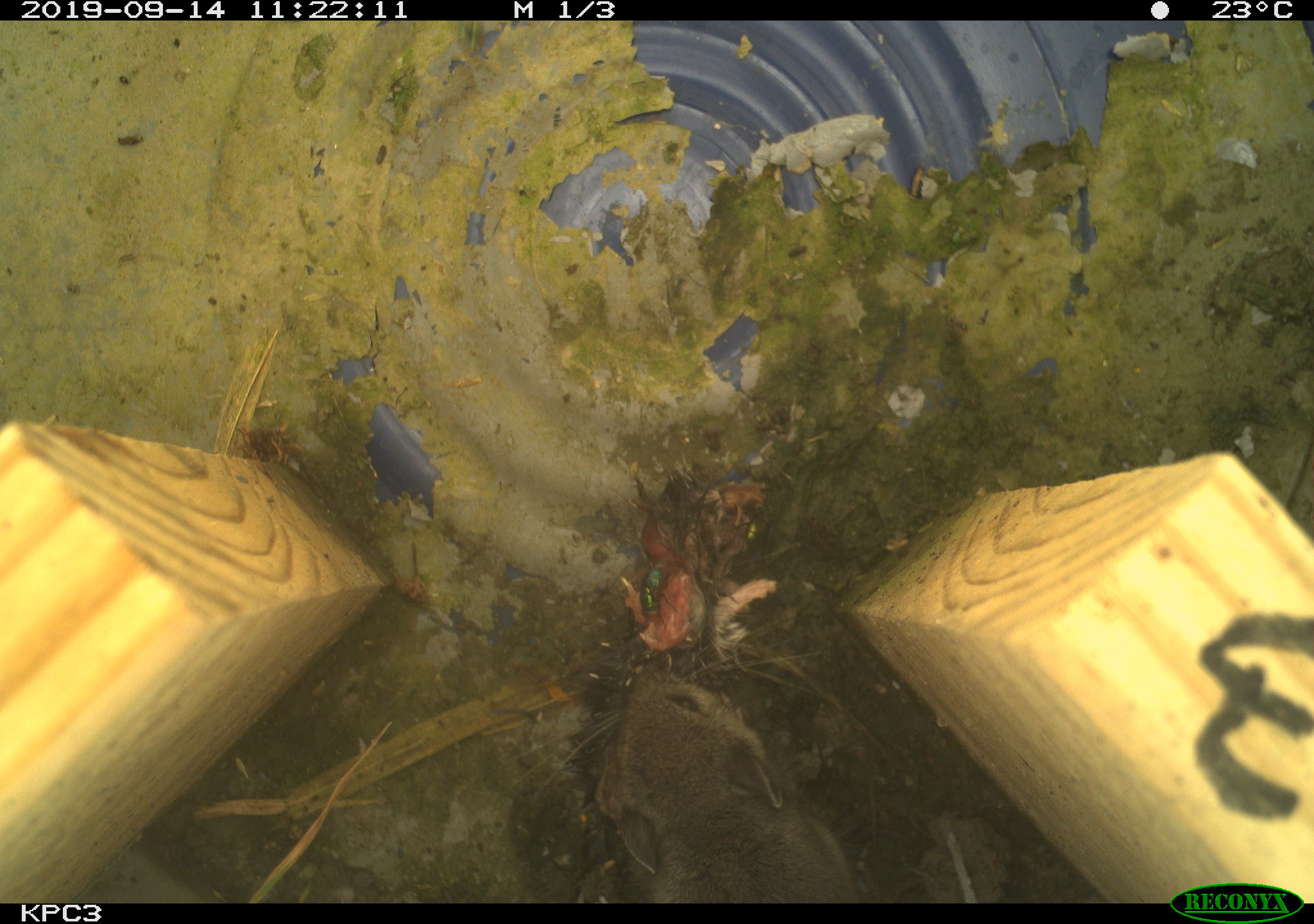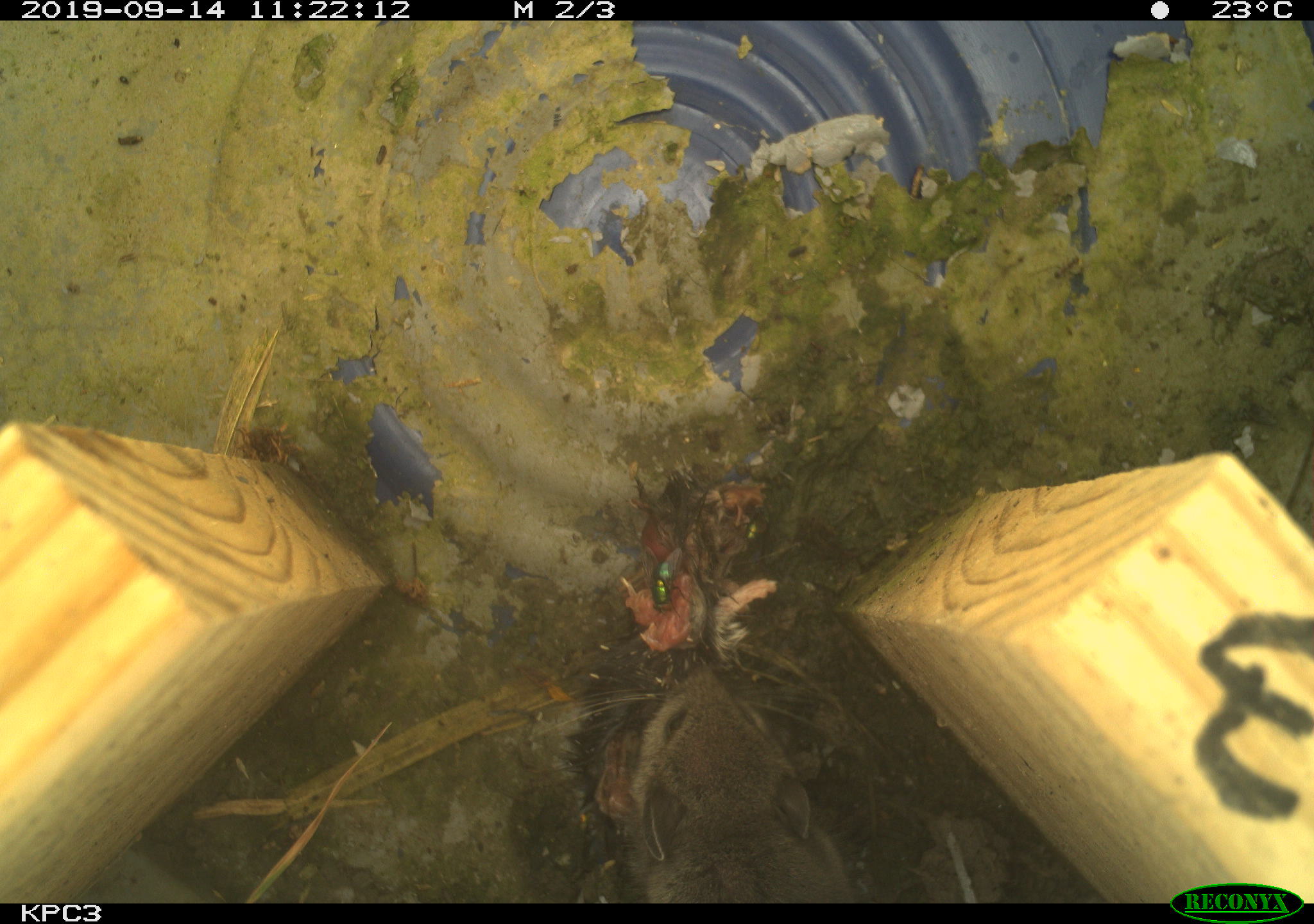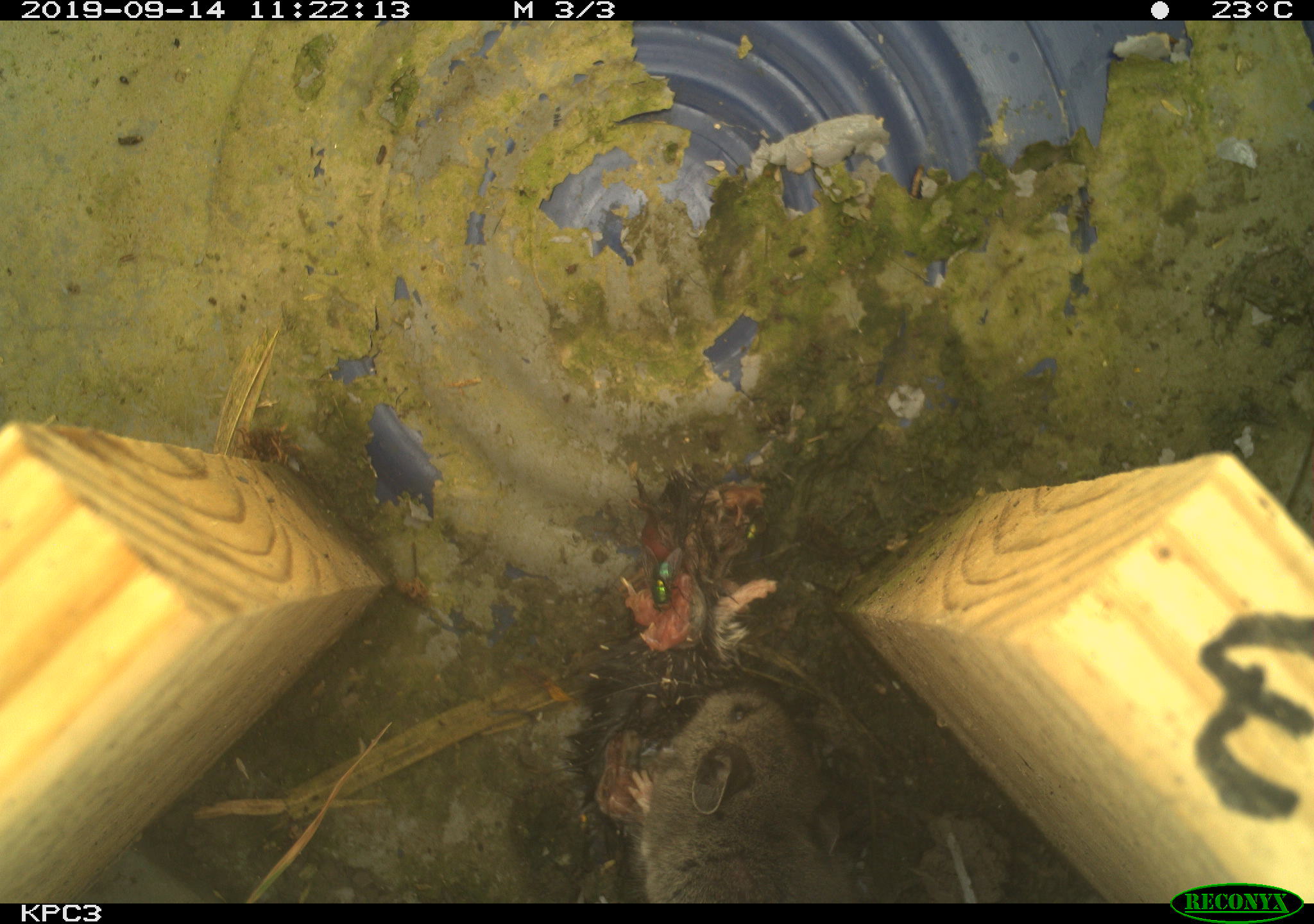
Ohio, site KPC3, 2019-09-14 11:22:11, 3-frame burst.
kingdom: Animalia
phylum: Chordata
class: Mammalia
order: Rodentia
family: Cricetidae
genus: Peromyscus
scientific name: Peromyscus leucopus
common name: white-footed mouse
White-footed mouse (Peromyscus leucopus).